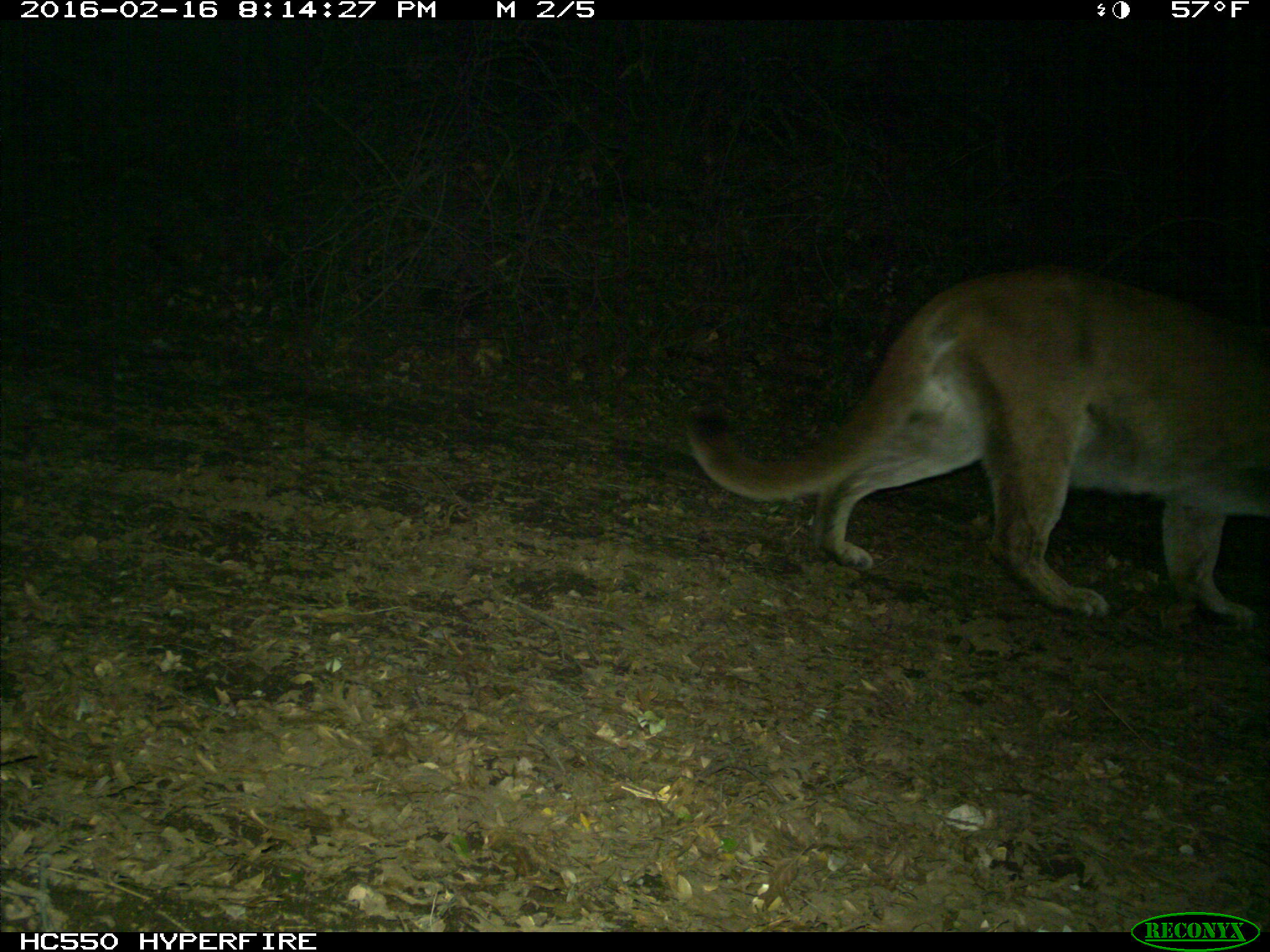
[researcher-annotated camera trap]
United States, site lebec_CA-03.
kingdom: Animalia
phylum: Chordata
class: Mammalia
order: Carnivora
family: Felidae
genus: Puma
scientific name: Puma concolor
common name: mountain lion